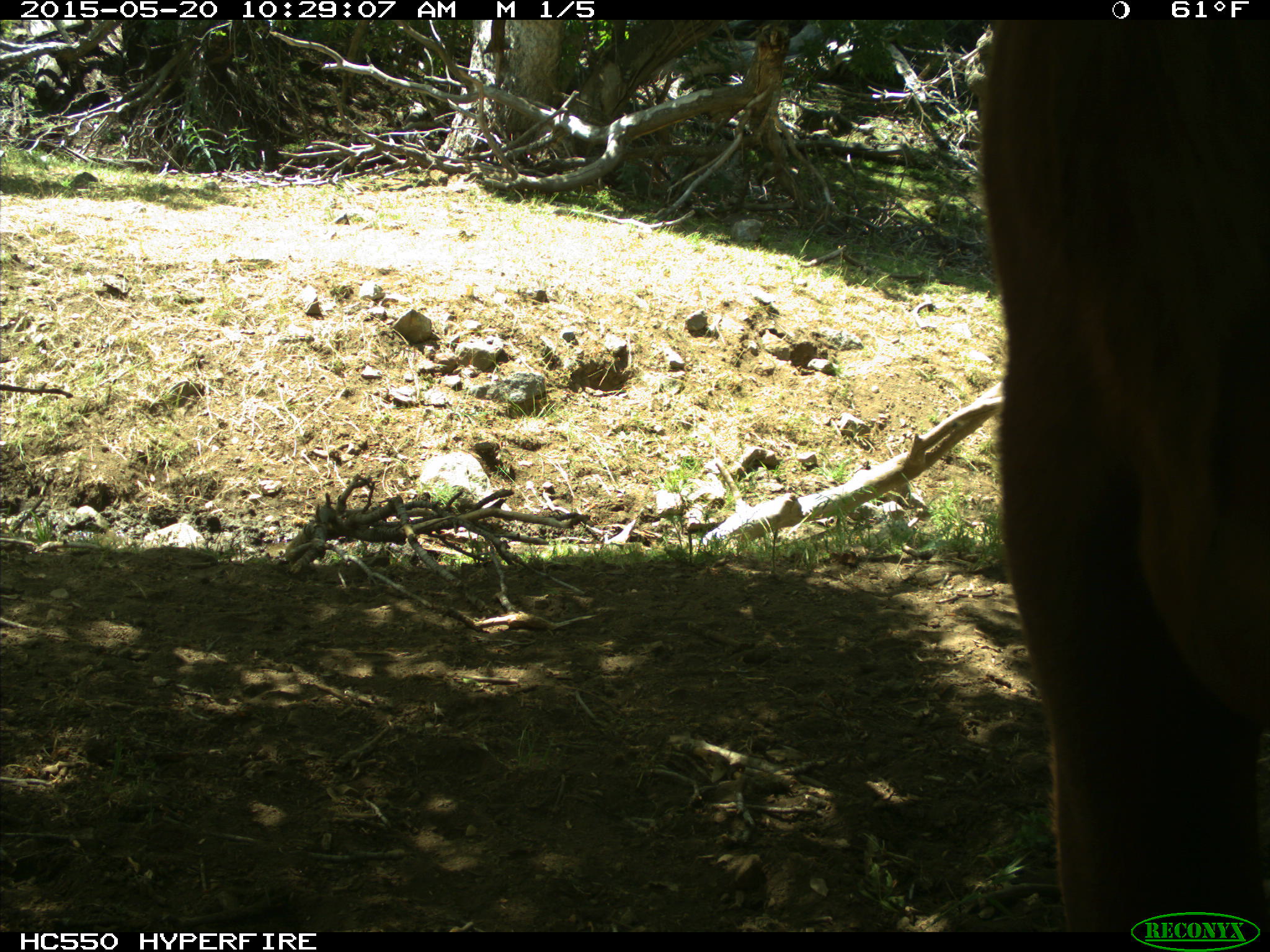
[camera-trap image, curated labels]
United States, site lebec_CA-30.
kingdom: Animalia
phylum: Chordata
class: Mammalia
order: Artiodactyla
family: Bovidae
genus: Bos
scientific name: Bos taurus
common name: domestic cow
Bos taurus (domestic cow).